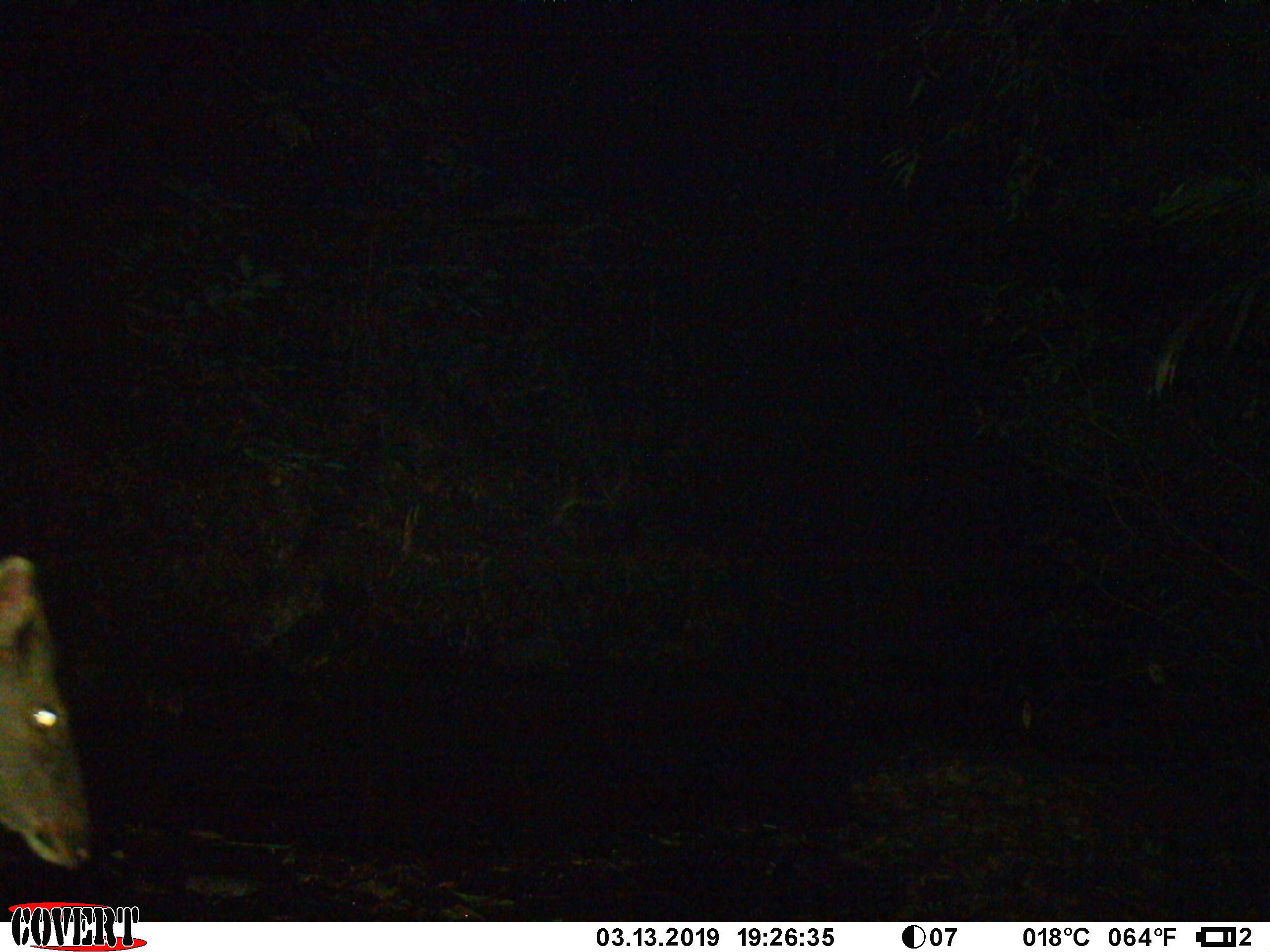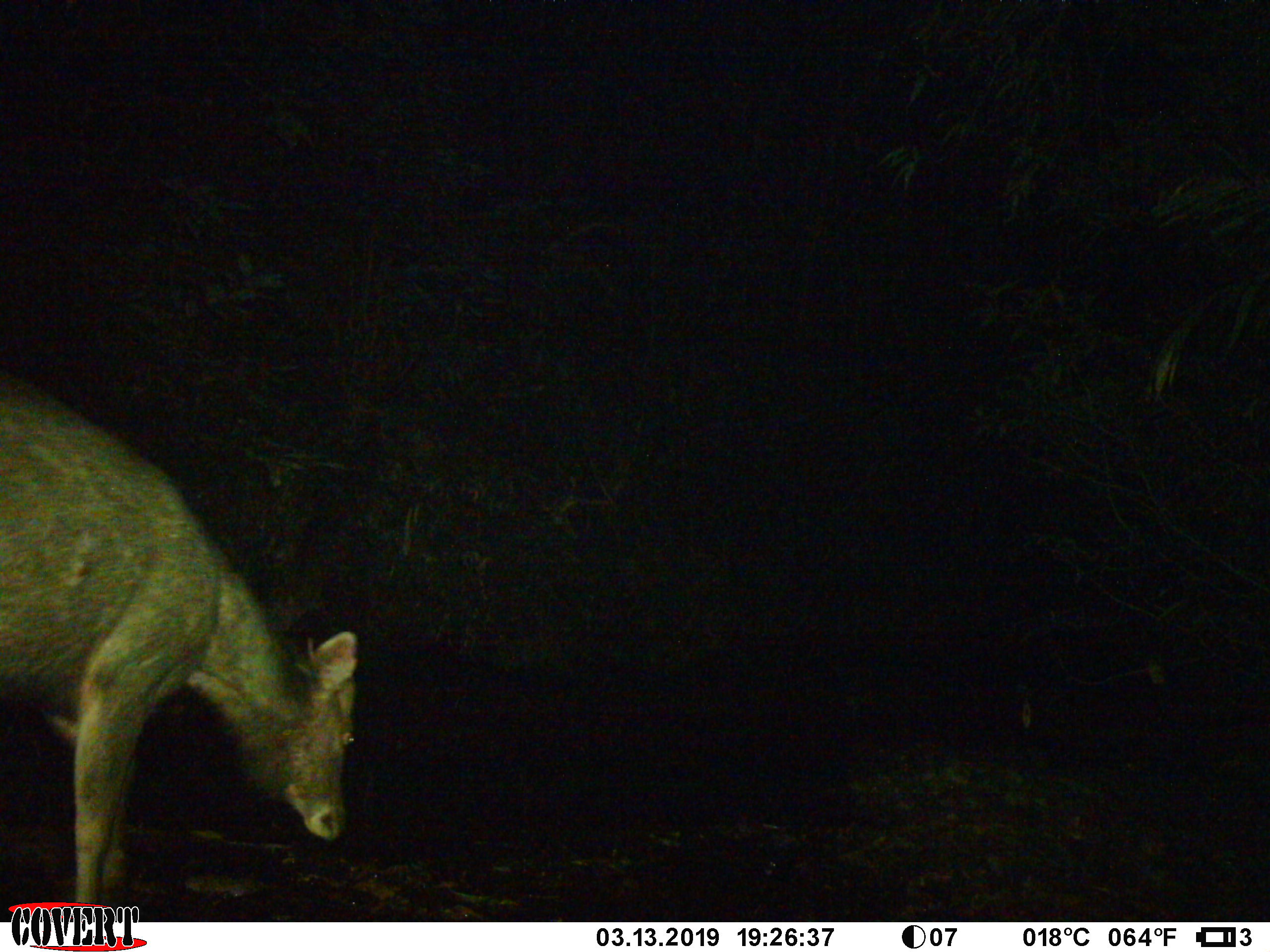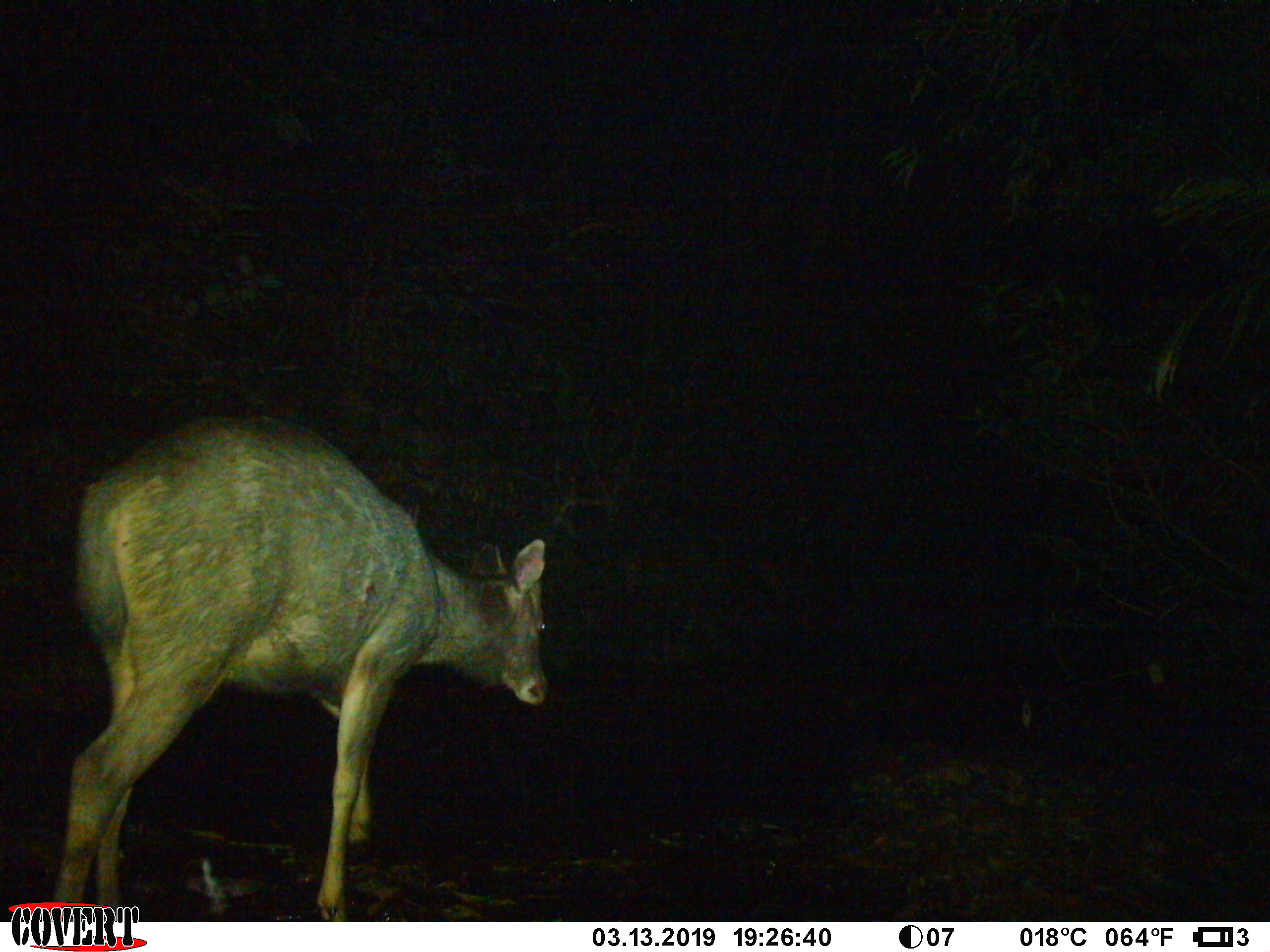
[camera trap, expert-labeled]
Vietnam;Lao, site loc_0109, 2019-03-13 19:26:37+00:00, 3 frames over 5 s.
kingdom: Animalia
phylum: Chordata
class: Mammalia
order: Artiodactyla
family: Cervidae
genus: Rusa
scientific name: Rusa unicolor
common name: sambar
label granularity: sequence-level